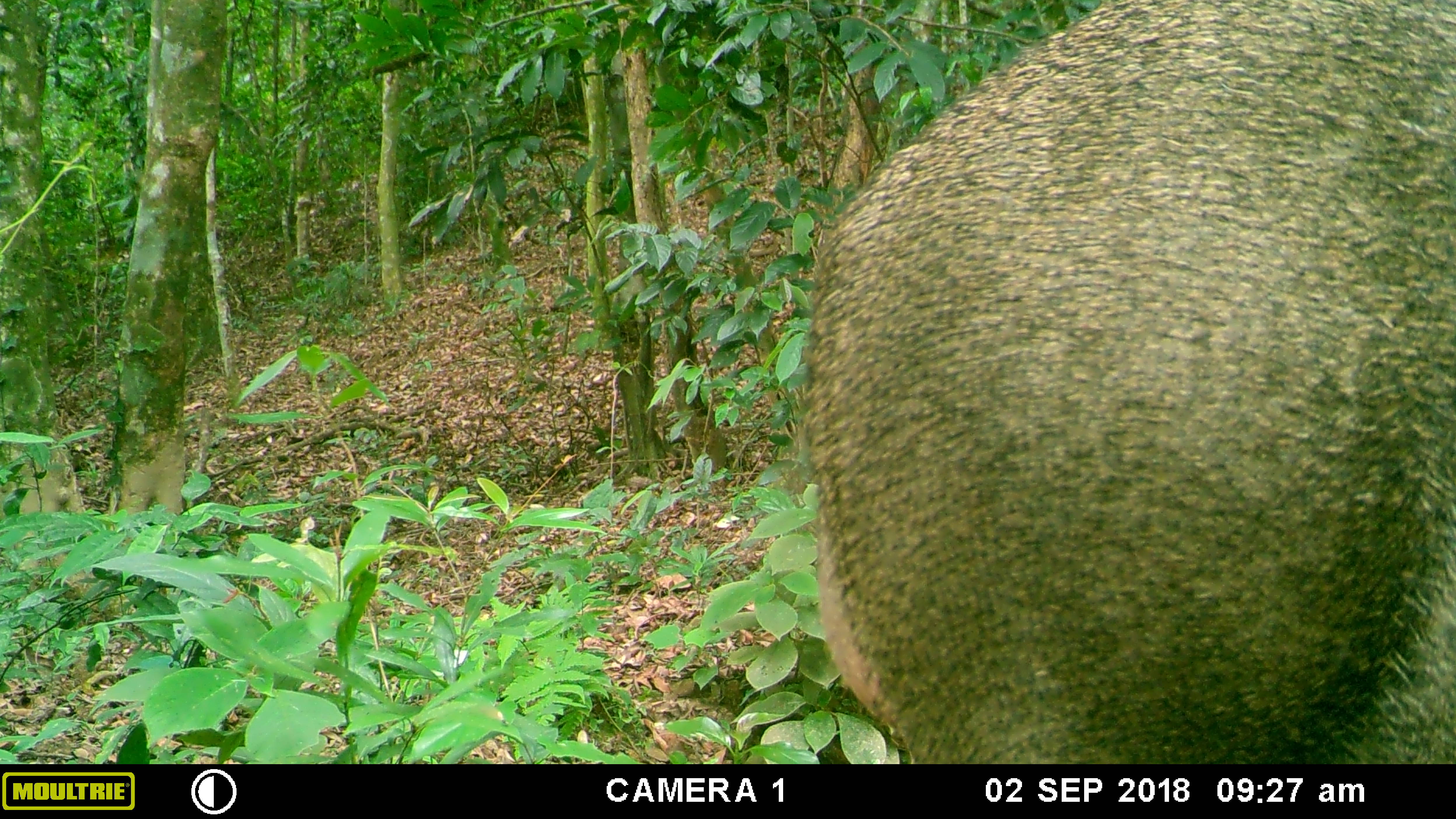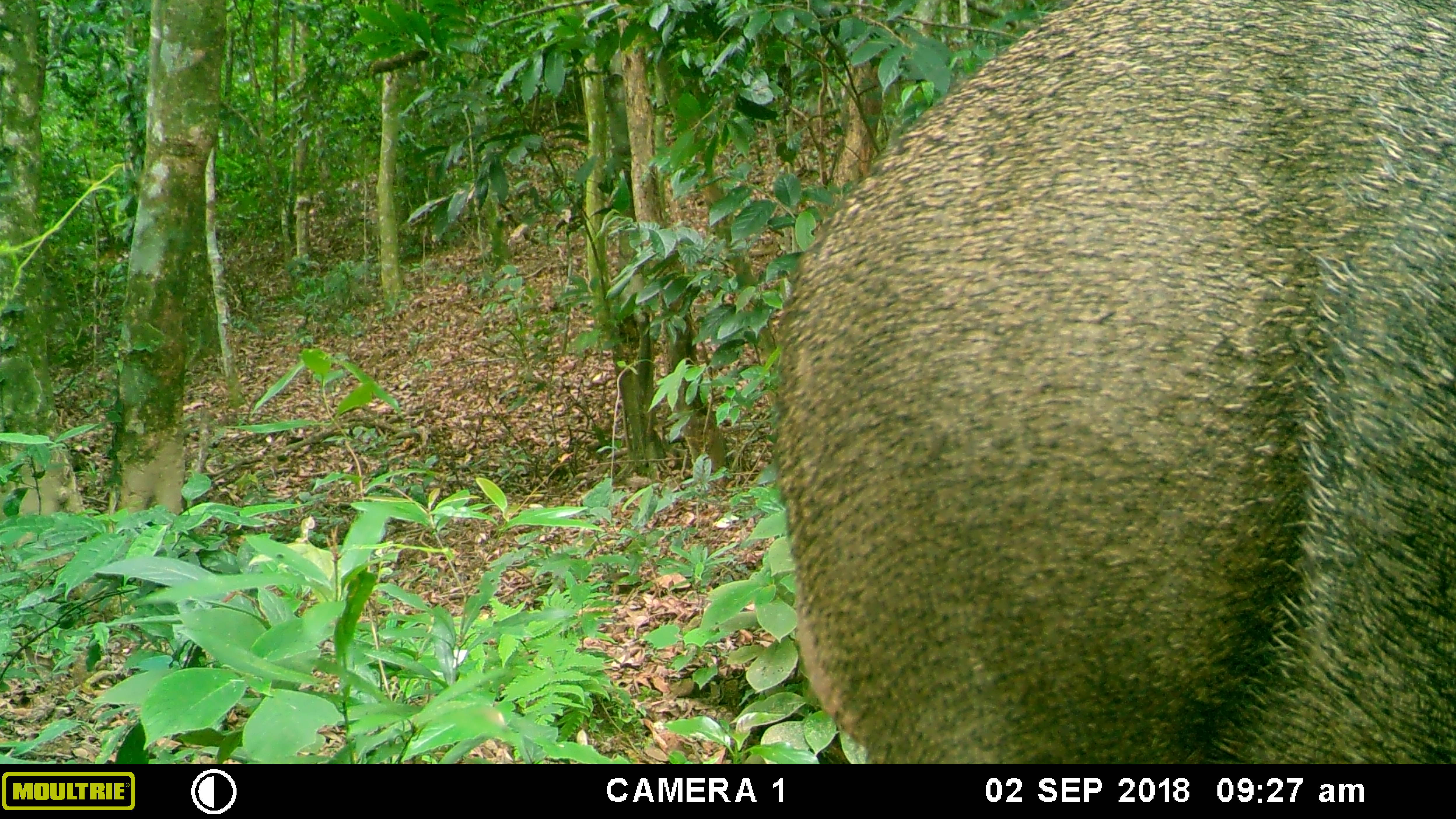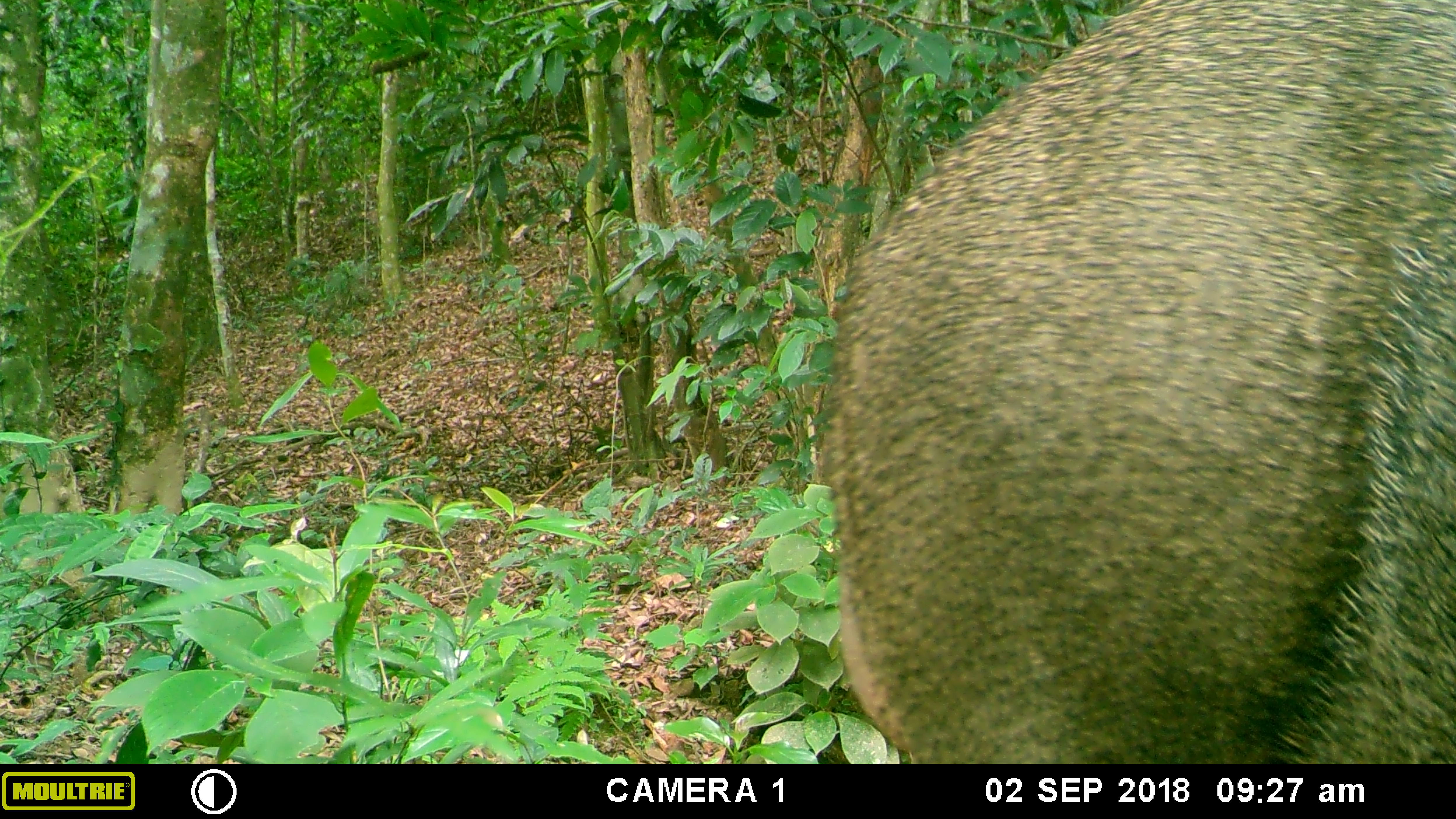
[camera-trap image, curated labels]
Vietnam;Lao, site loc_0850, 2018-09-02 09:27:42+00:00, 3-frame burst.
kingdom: Animalia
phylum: Chordata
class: Mammalia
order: Artiodactyla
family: Suidae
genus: Sus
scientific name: Sus scrofa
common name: eurasian wild pig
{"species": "eurasian wild pig (Sus scrofa)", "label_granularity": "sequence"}